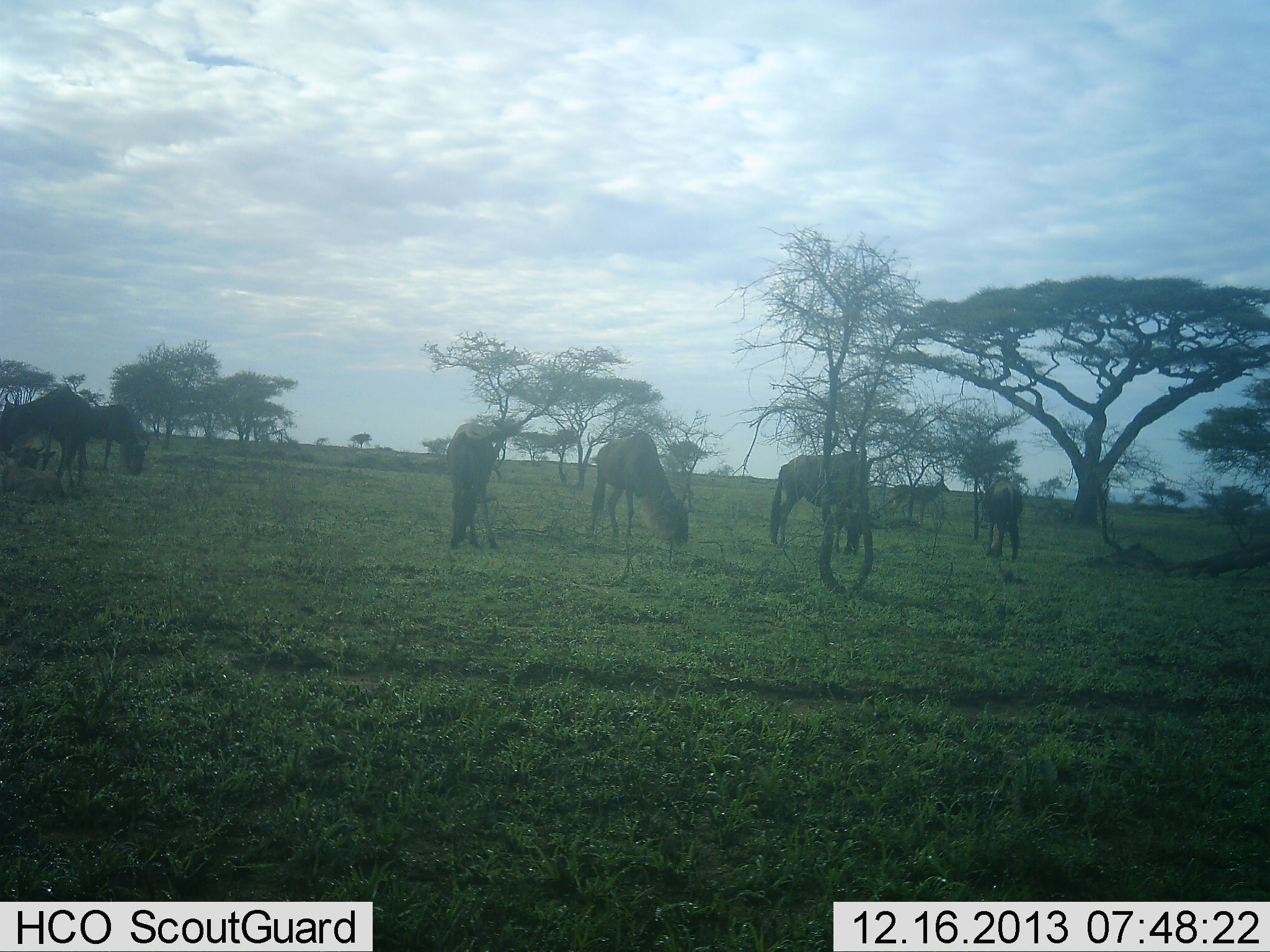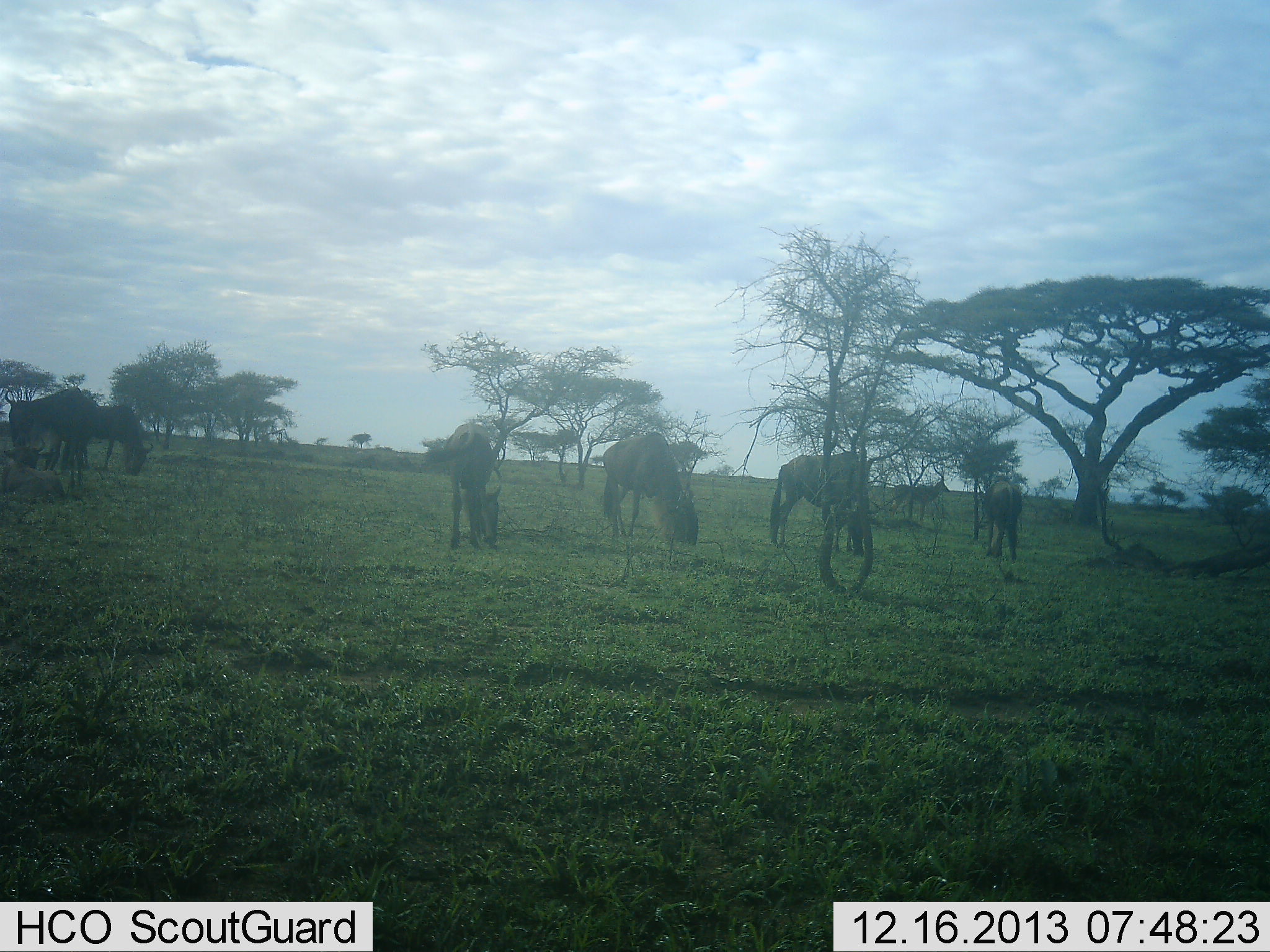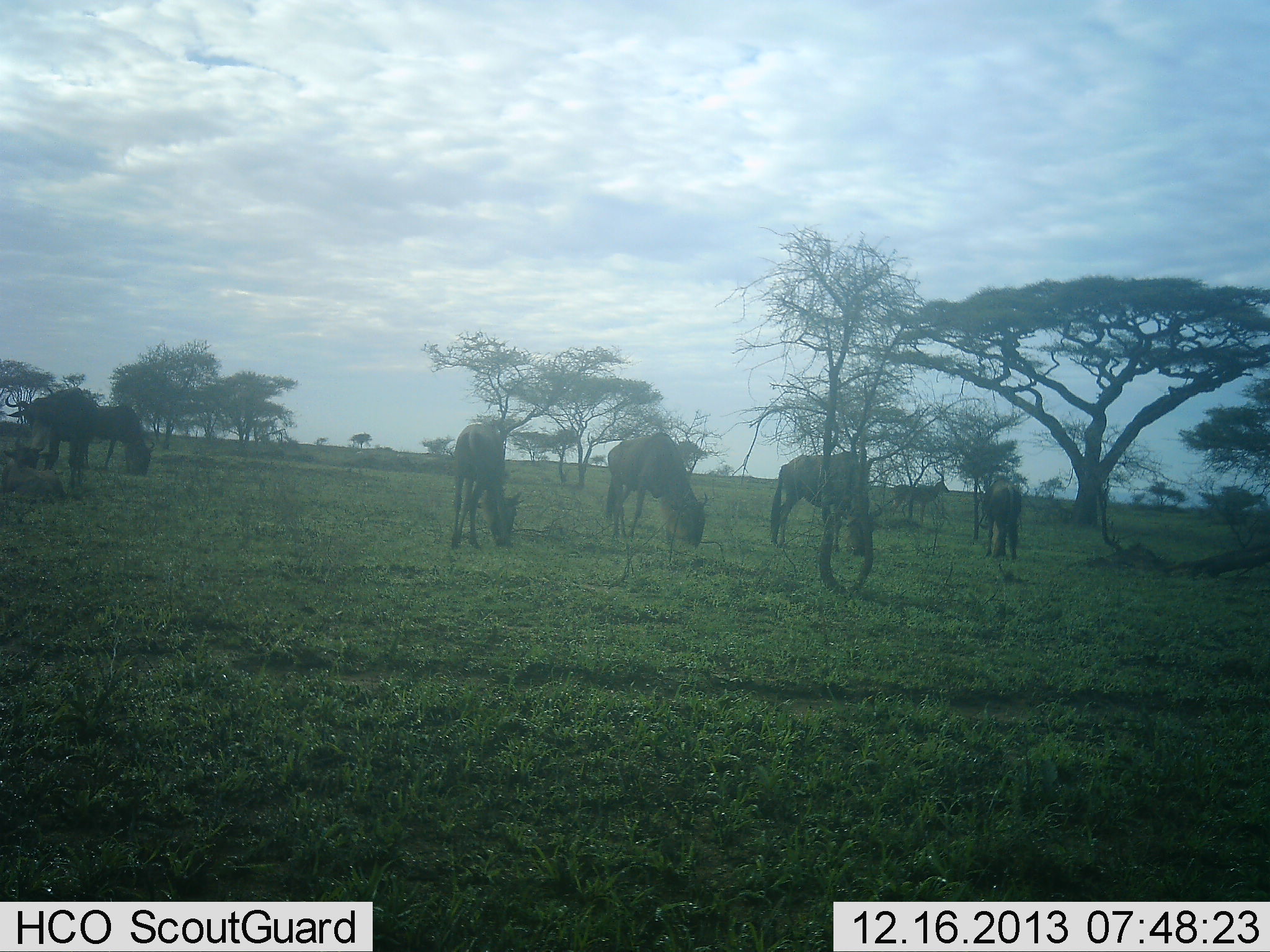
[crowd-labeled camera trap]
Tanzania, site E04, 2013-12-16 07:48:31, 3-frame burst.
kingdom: Animalia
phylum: Chordata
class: Mammalia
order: Artiodactyla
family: Bovidae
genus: Connochaetes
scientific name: Connochaetes taurinus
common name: blue wildebeest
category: wildebeest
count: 7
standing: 18%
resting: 9%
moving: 0%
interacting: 0%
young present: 9%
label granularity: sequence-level